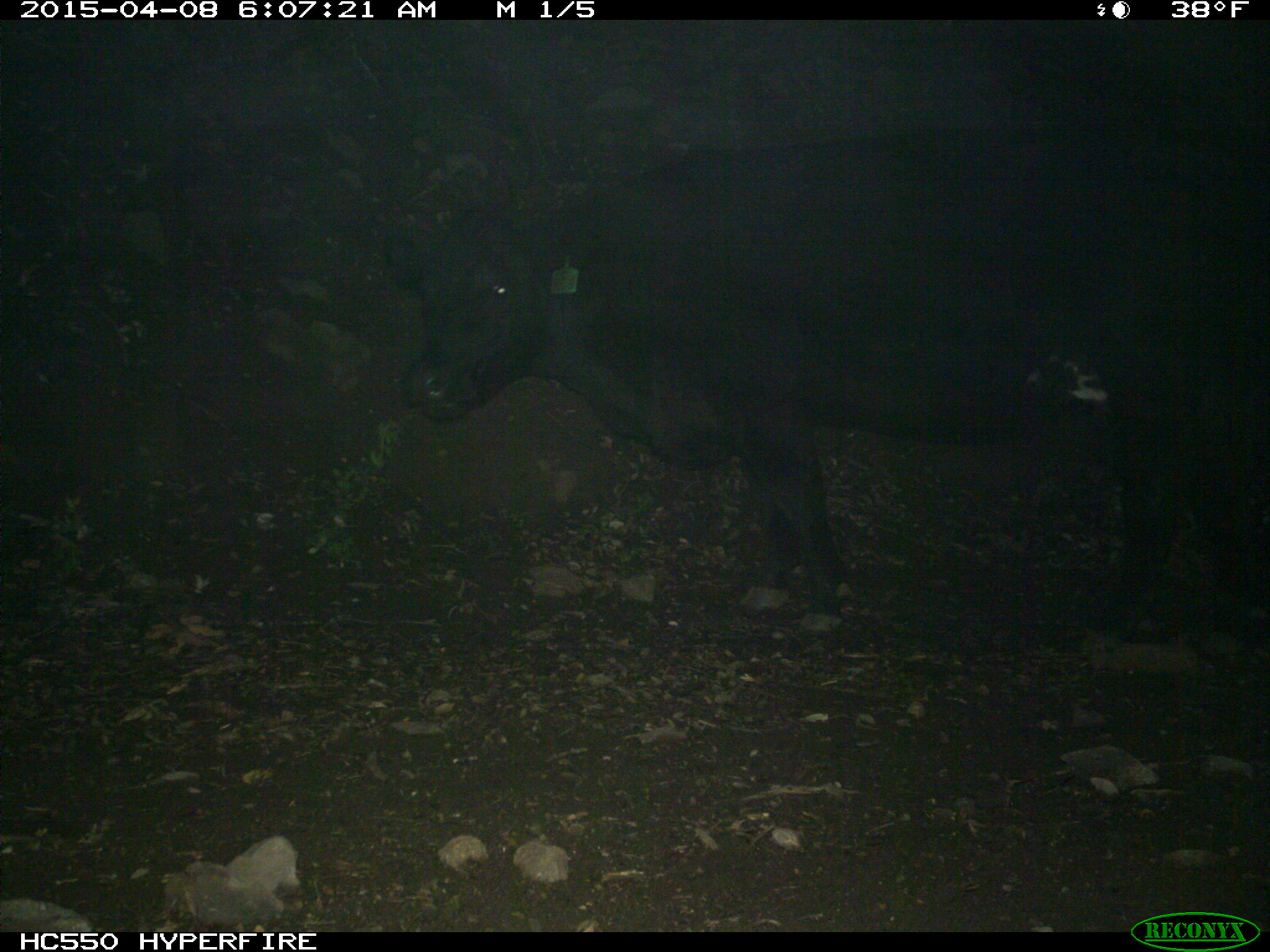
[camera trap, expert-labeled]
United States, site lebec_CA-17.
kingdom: Animalia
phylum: Chordata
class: Mammalia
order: Artiodactyla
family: Bovidae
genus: Bos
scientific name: Bos taurus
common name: domestic cow